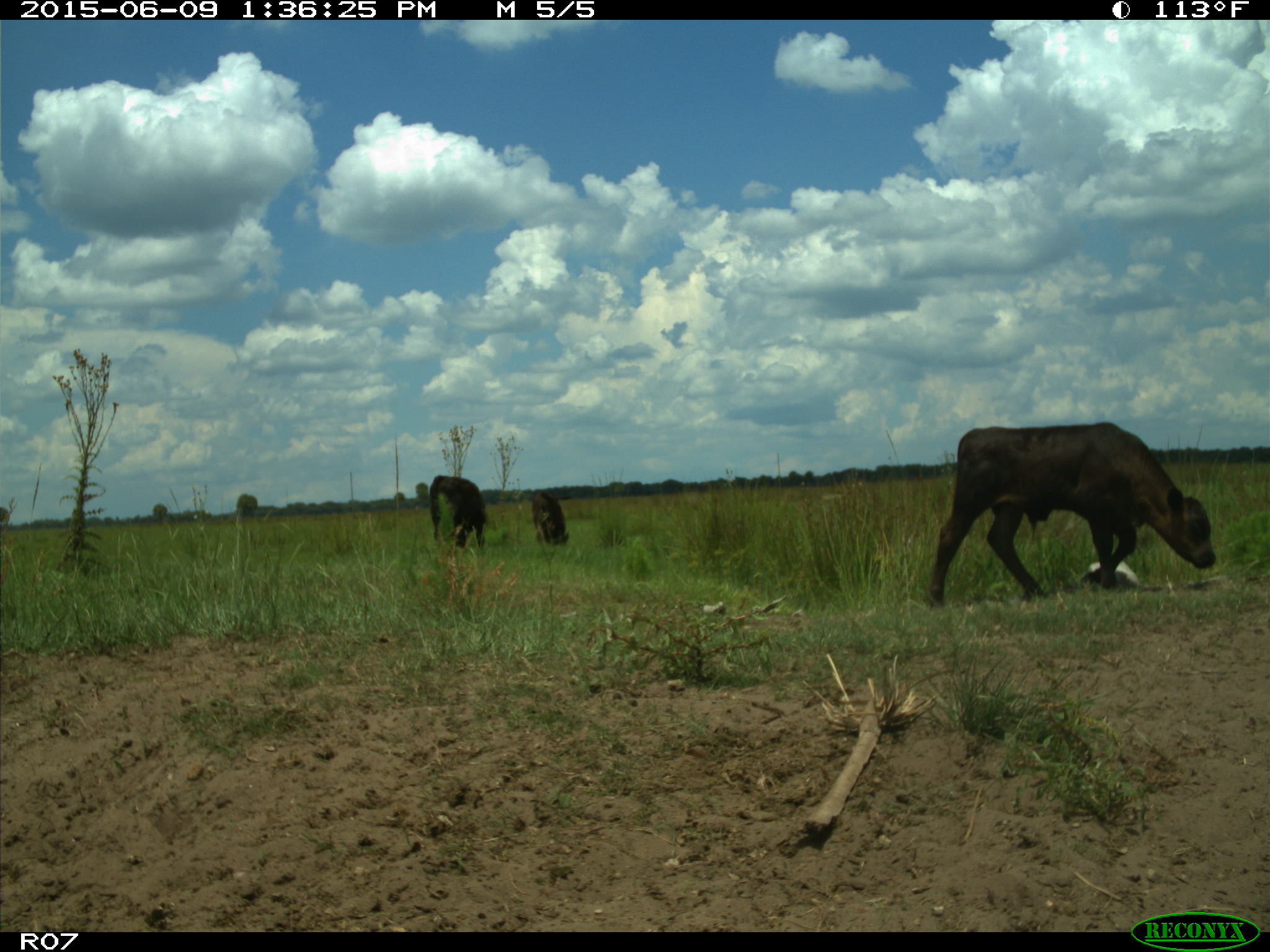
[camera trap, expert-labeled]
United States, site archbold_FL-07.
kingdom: Animalia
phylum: Chordata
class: Mammalia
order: Artiodactyla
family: Bovidae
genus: Bos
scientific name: Bos taurus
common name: domestic cow